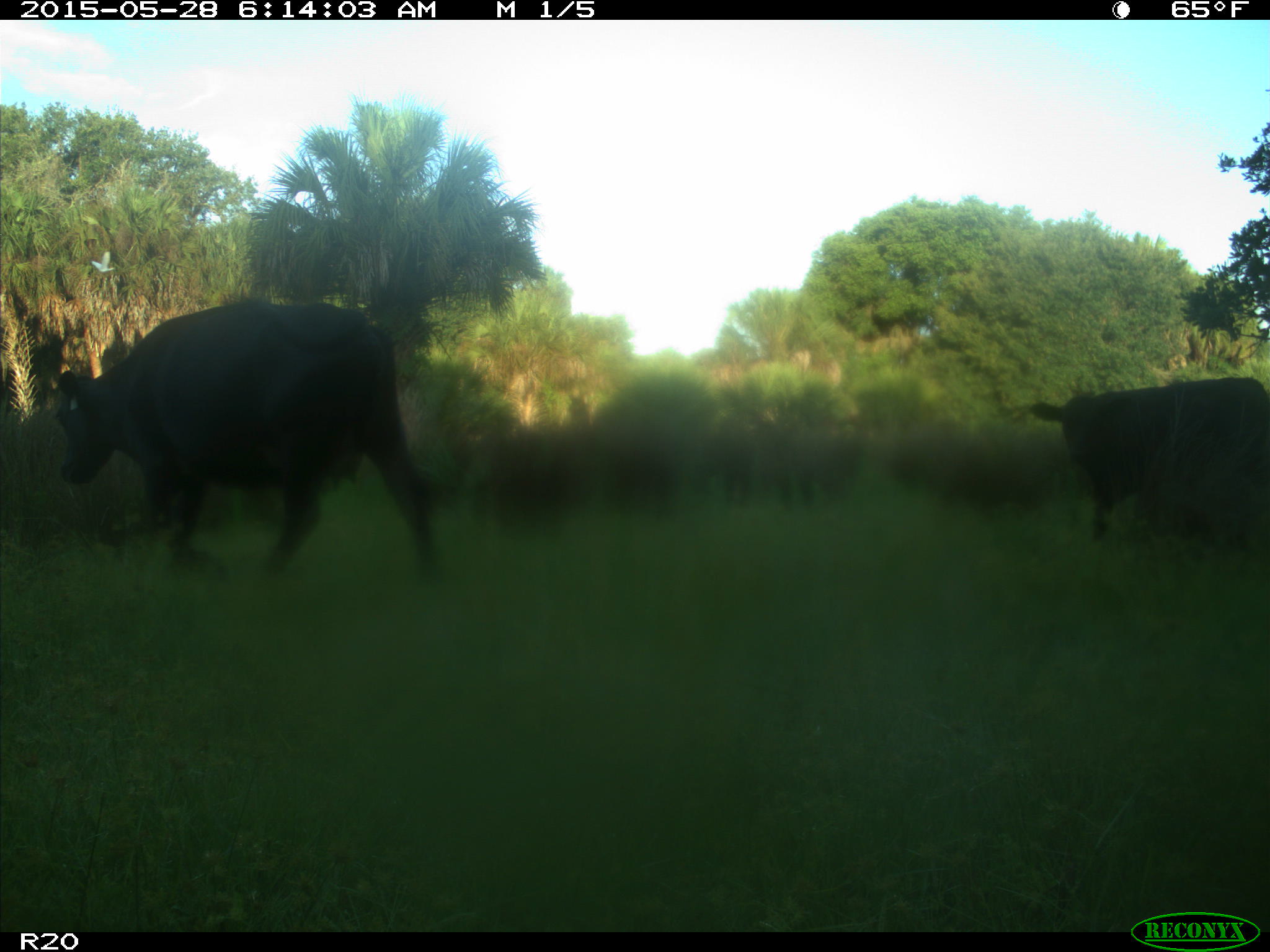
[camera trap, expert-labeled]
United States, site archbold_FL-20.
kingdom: Animalia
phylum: Chordata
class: Mammalia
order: Artiodactyla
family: Bovidae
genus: Bos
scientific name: Bos taurus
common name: domestic cow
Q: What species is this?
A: Bos taurus (domestic cow).